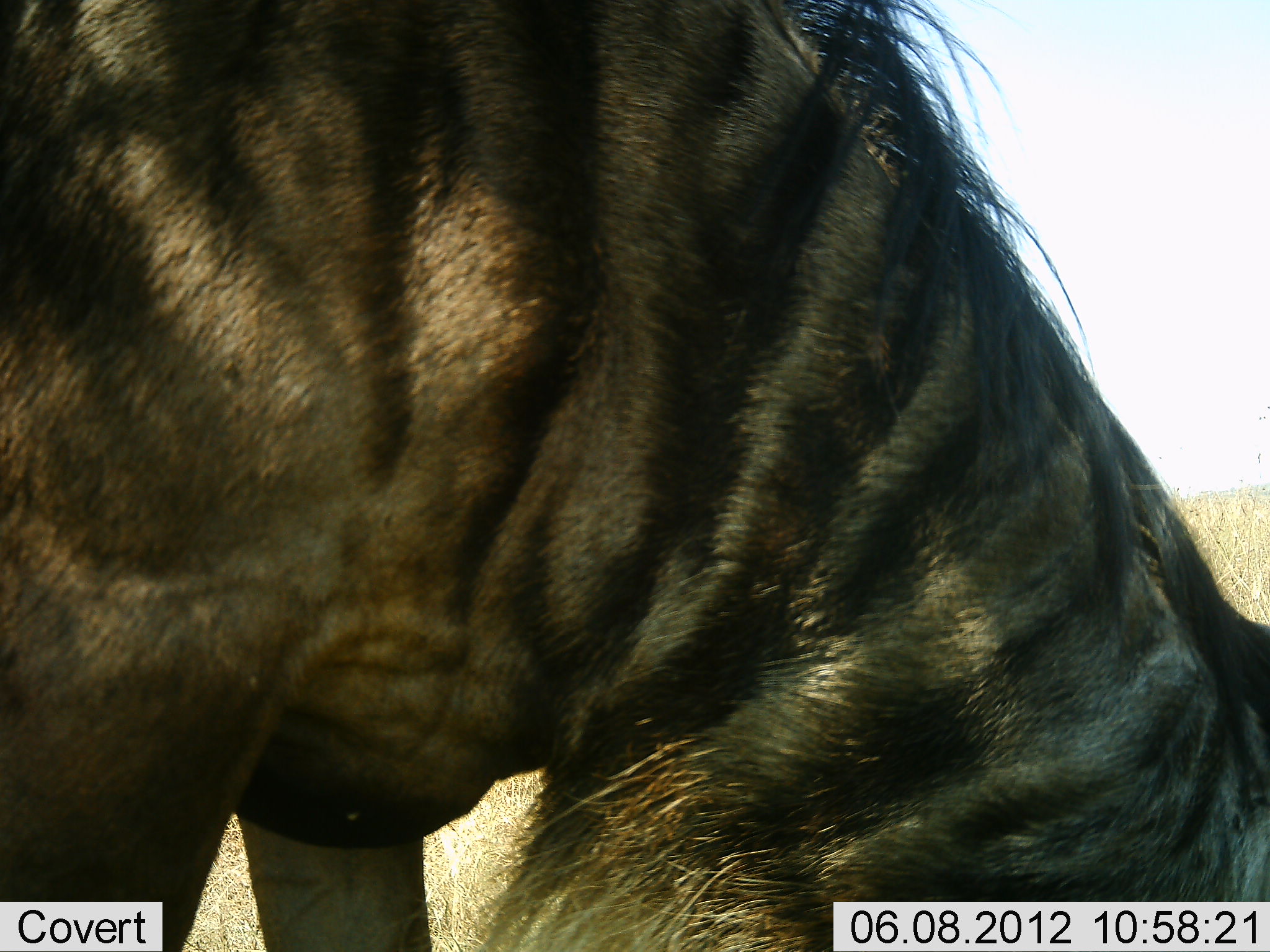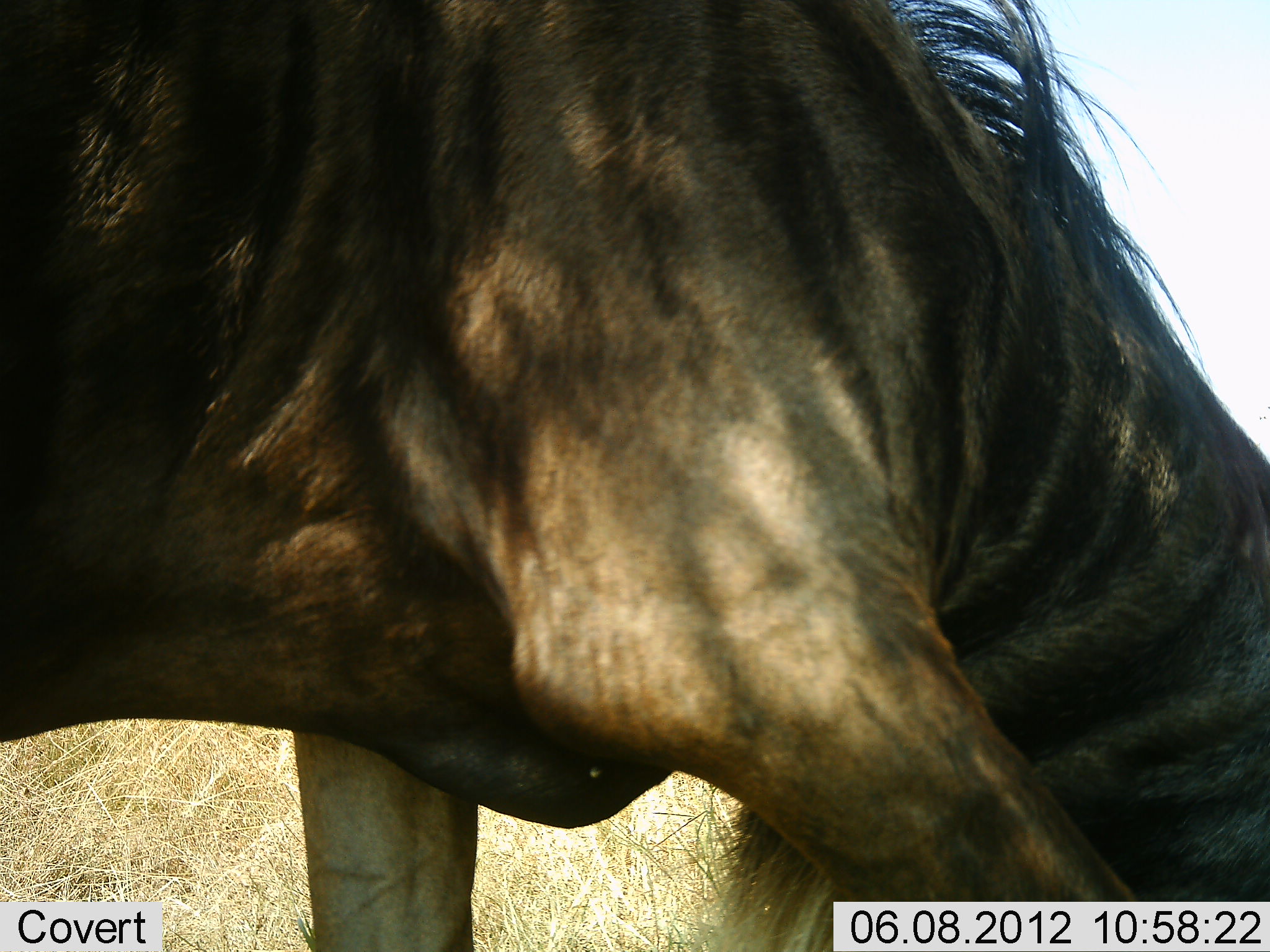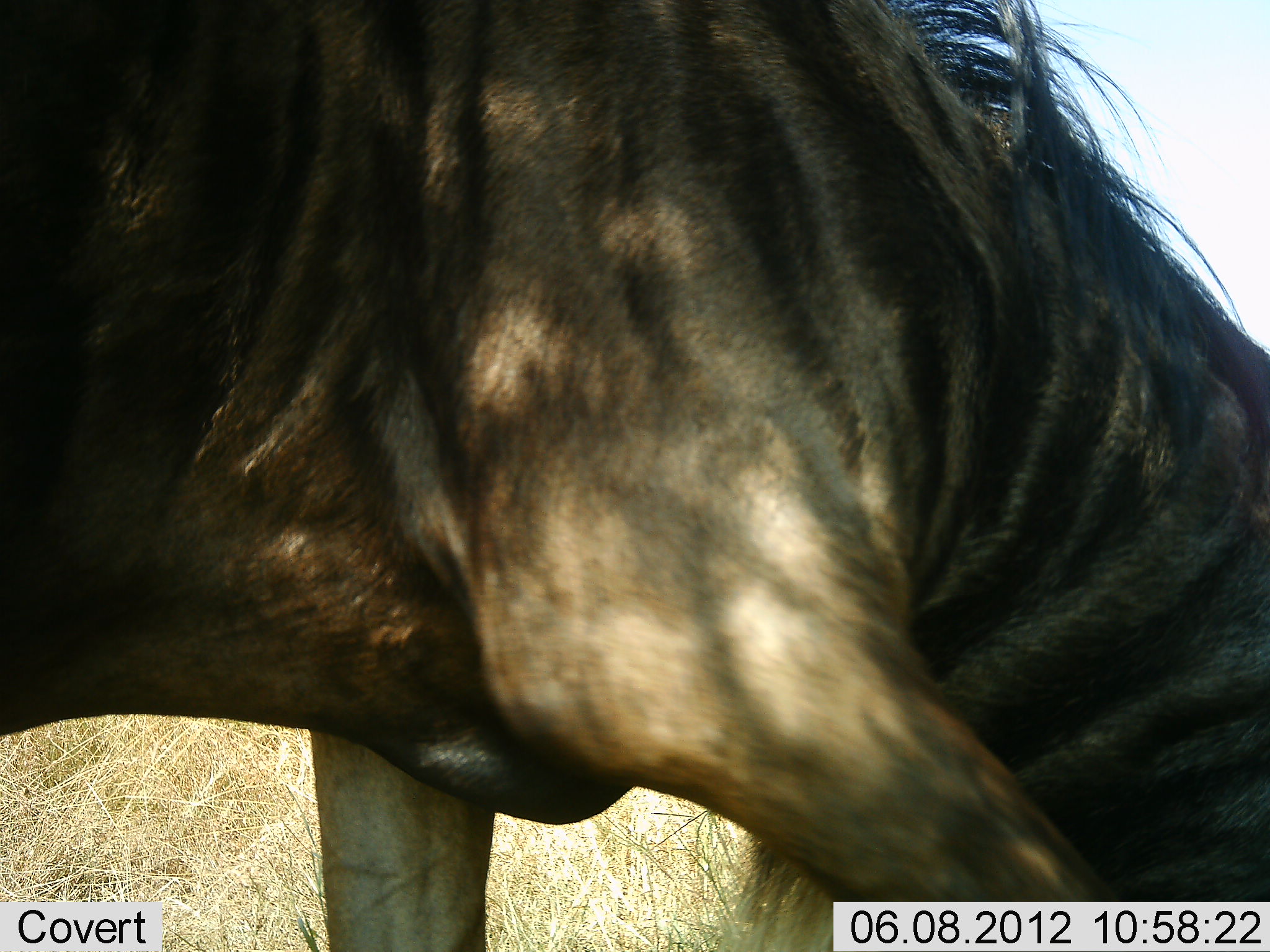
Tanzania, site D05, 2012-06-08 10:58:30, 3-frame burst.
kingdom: Animalia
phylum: Chordata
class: Mammalia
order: Artiodactyla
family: Bovidae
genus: Connochaetes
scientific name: Connochaetes taurinus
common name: blue wildebeest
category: wildebeest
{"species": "wildebeest (blue wildebeest) (Connochaetes taurinus)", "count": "1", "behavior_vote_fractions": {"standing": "20%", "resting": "10%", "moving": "30%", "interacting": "0%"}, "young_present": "0%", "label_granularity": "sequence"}